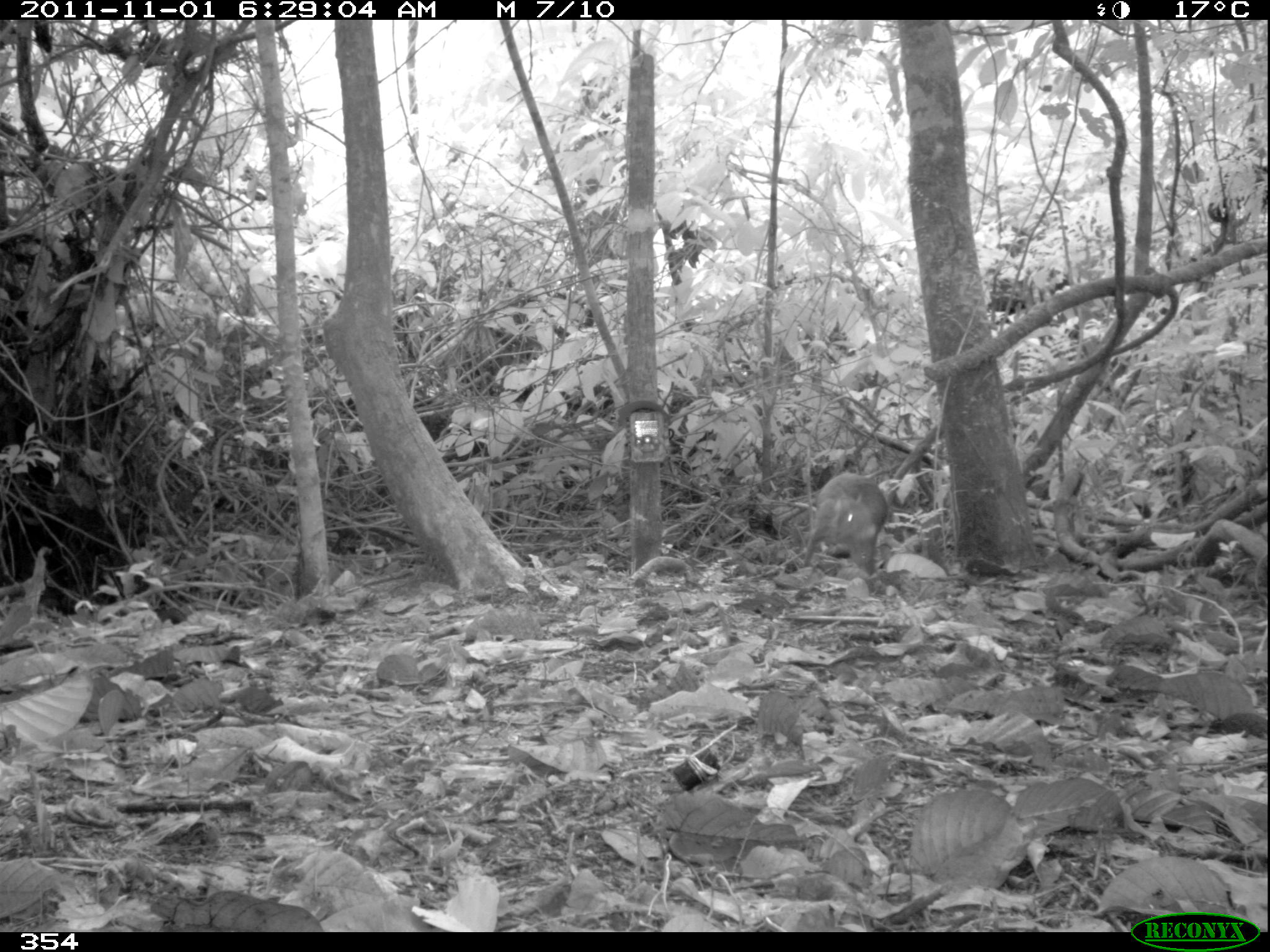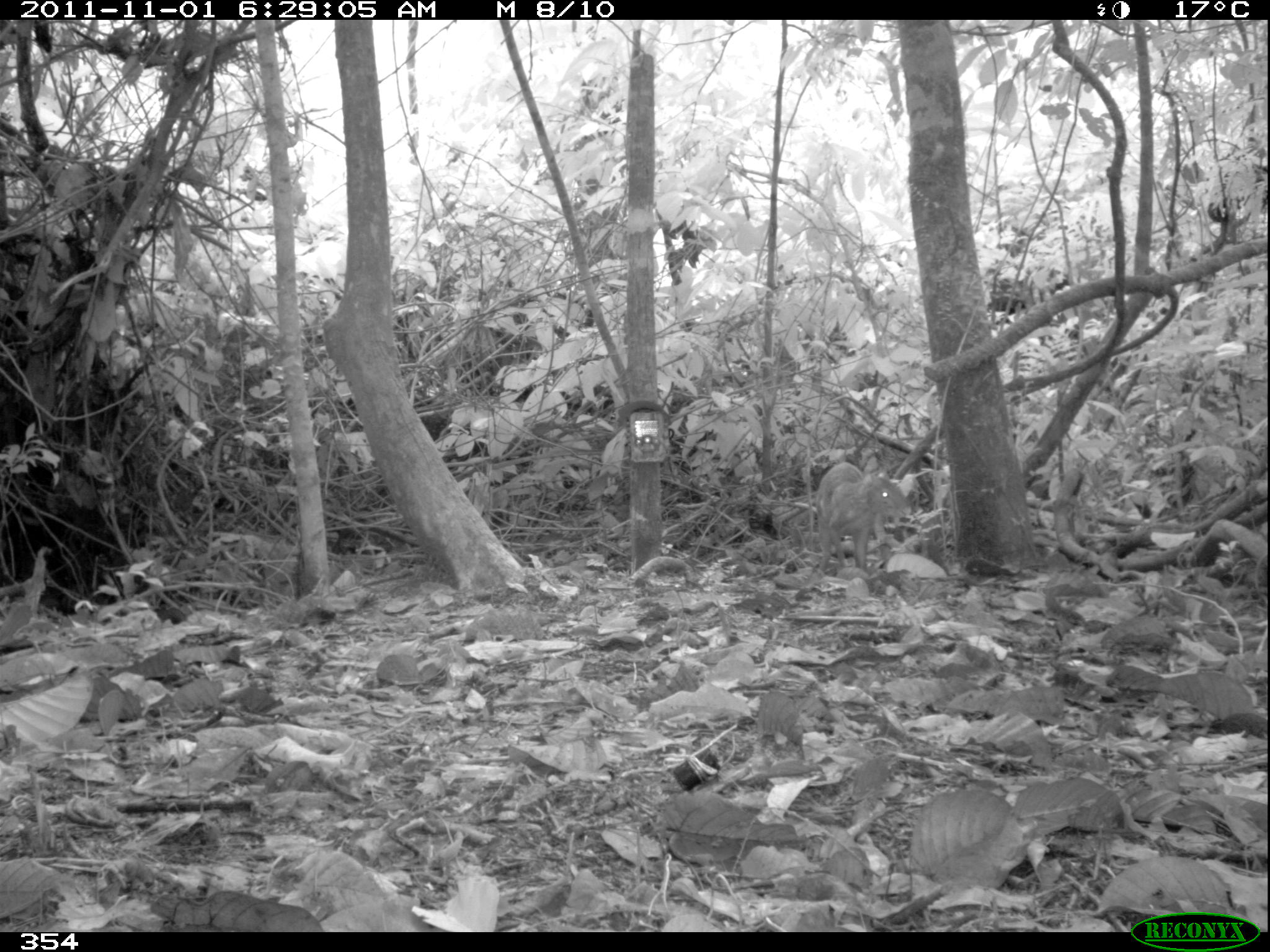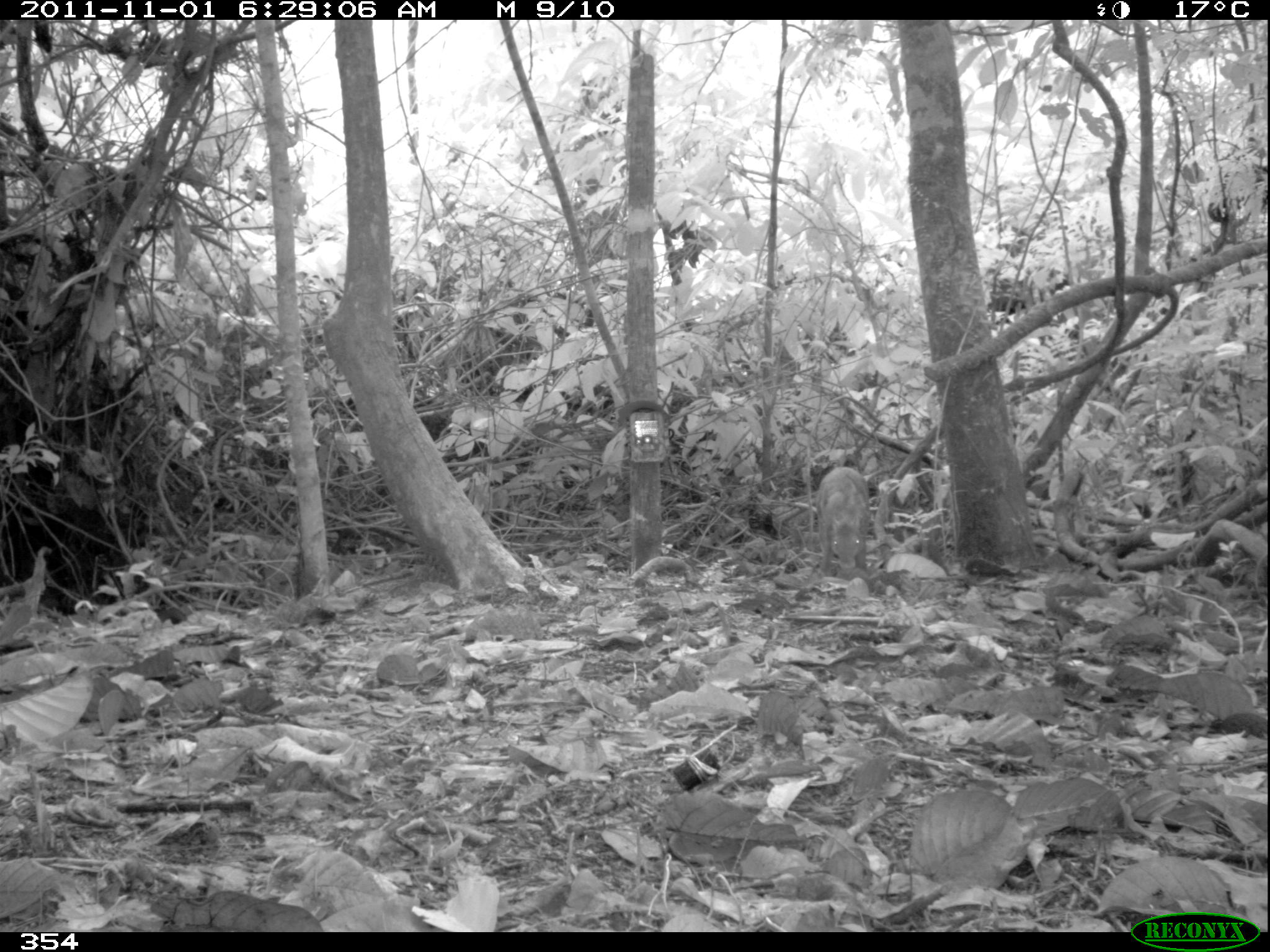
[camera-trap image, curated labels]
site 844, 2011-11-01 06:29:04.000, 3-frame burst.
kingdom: Animalia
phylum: Chordata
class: Mammalia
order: Rodentia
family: Dasyproctidae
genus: Dasyprocta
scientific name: Dasyprocta punctata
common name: central american agouti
Dasyprocta punctata (central american agouti).